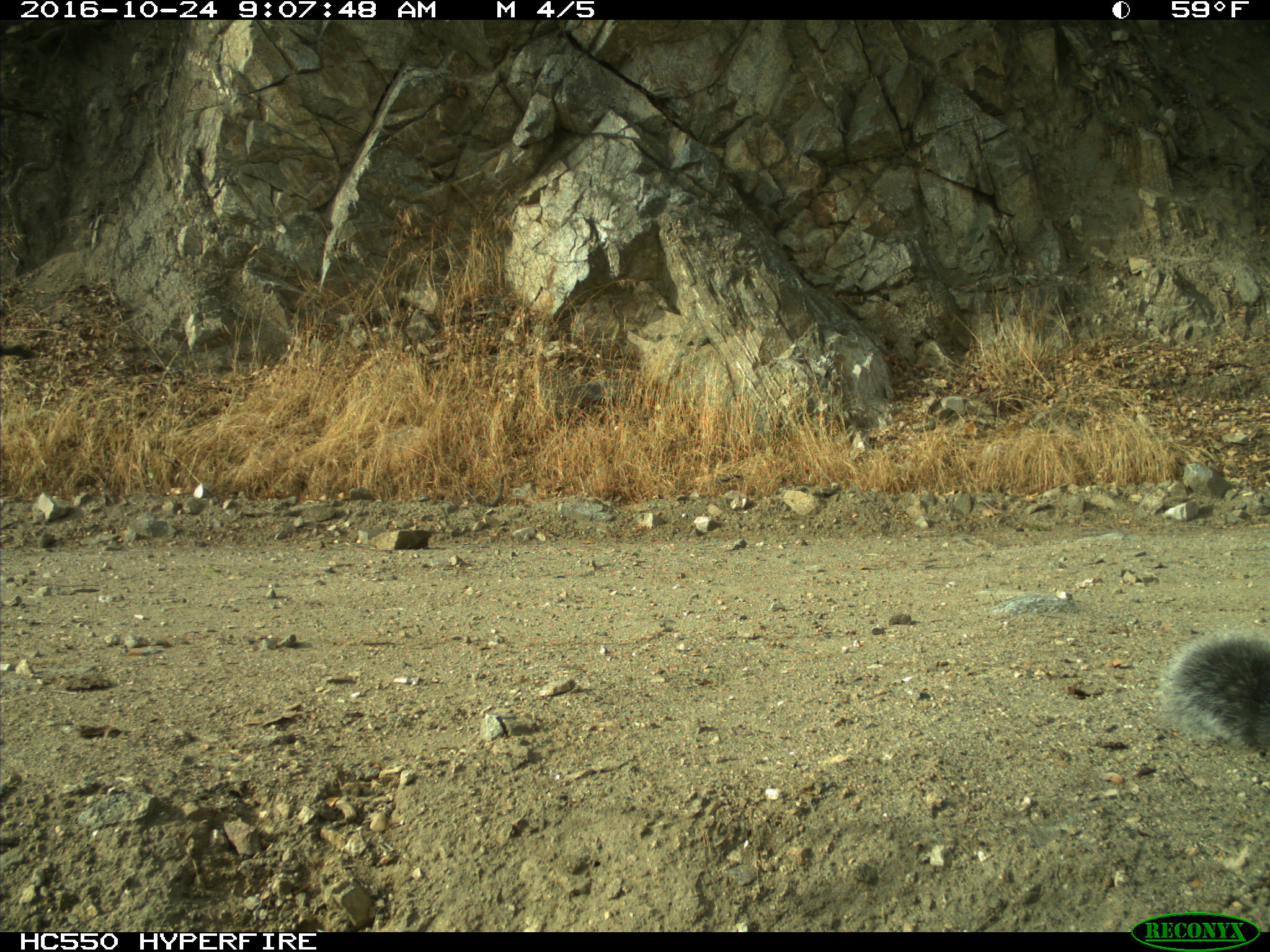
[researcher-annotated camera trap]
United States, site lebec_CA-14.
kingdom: Animalia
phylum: Chordata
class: Mammalia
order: Rodentia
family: Sciuridae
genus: Sciurus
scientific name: Sciurus carolinensis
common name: eastern gray squirrel